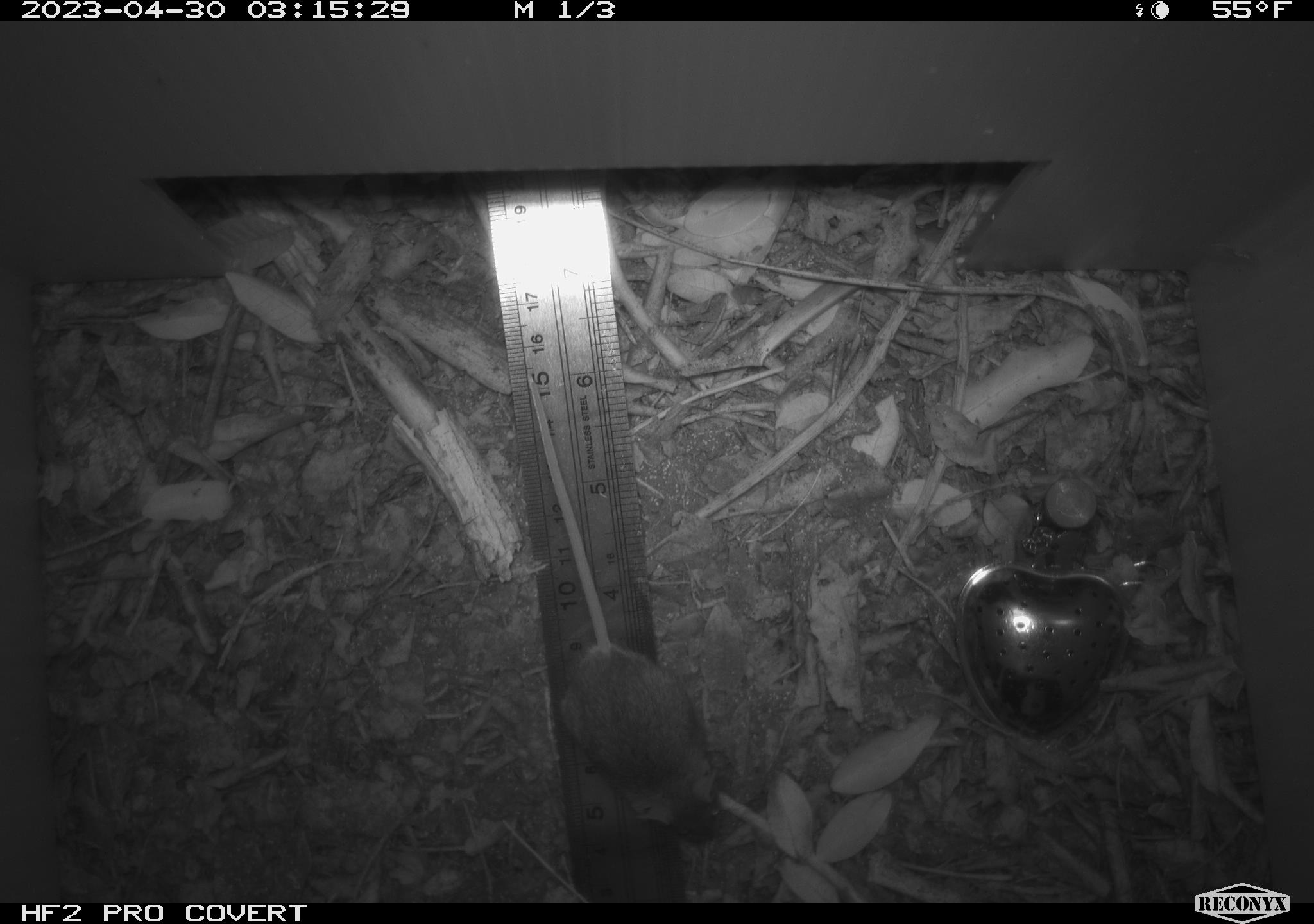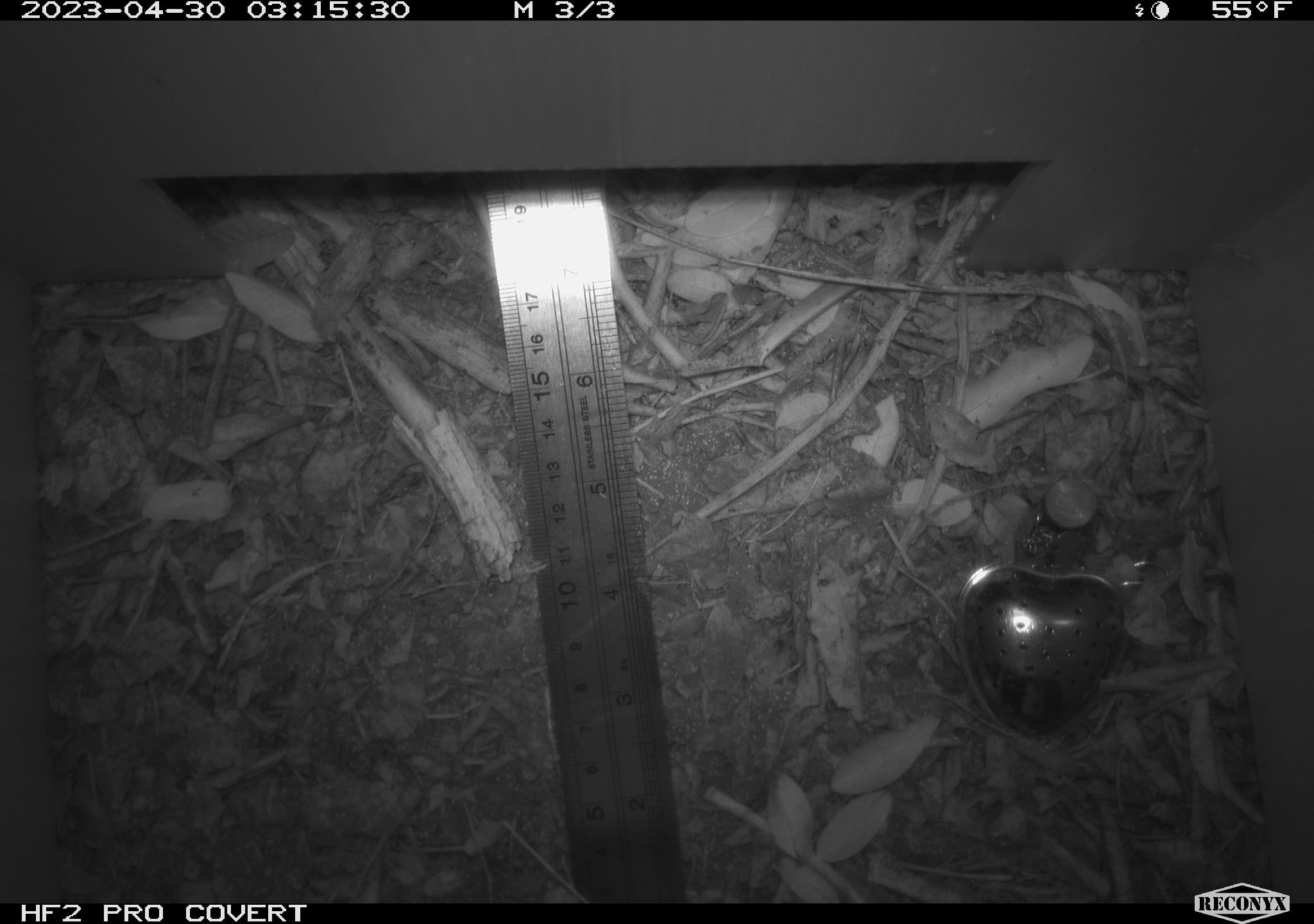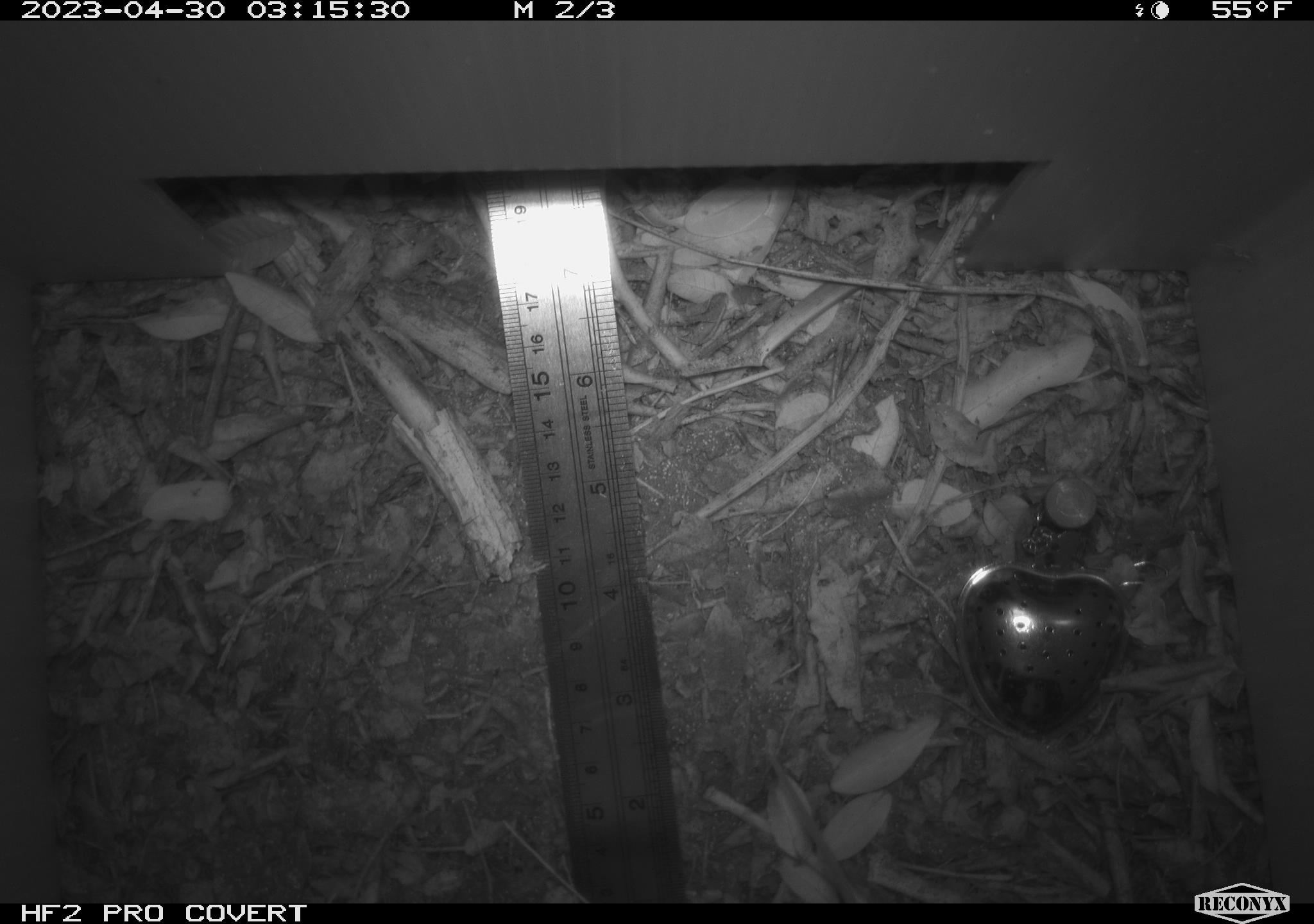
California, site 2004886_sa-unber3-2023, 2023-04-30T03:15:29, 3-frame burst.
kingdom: Animalia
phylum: Chordata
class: Mammalia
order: Rodentia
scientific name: Rodentia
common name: mouse species